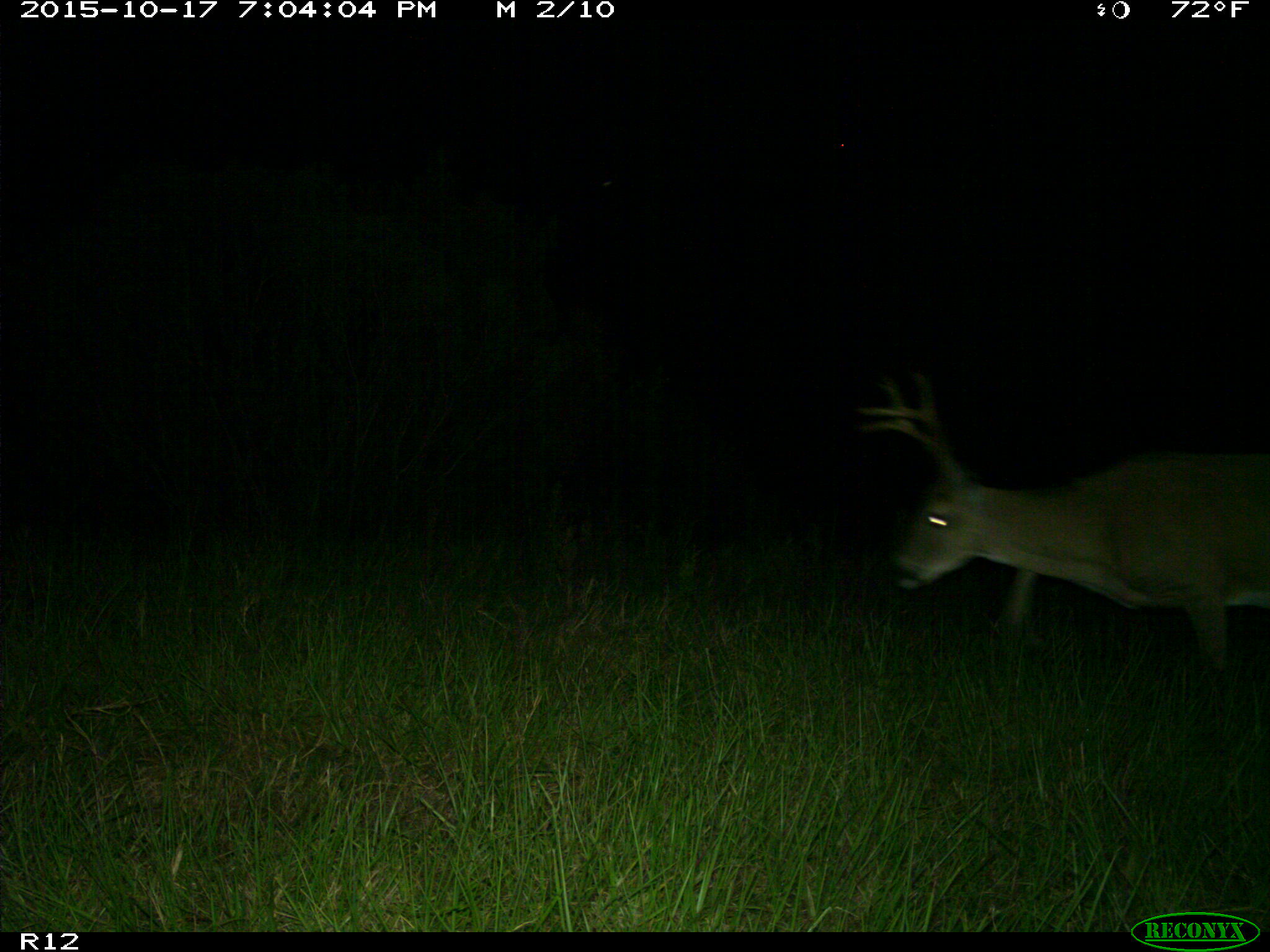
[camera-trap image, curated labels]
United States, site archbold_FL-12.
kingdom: Animalia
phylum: Chordata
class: Mammalia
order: Artiodactyla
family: Cervidae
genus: Odocoileus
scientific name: Odocoileus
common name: deer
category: unidentified deer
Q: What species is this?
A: Unidentified deer (deer) (Odocoileus).